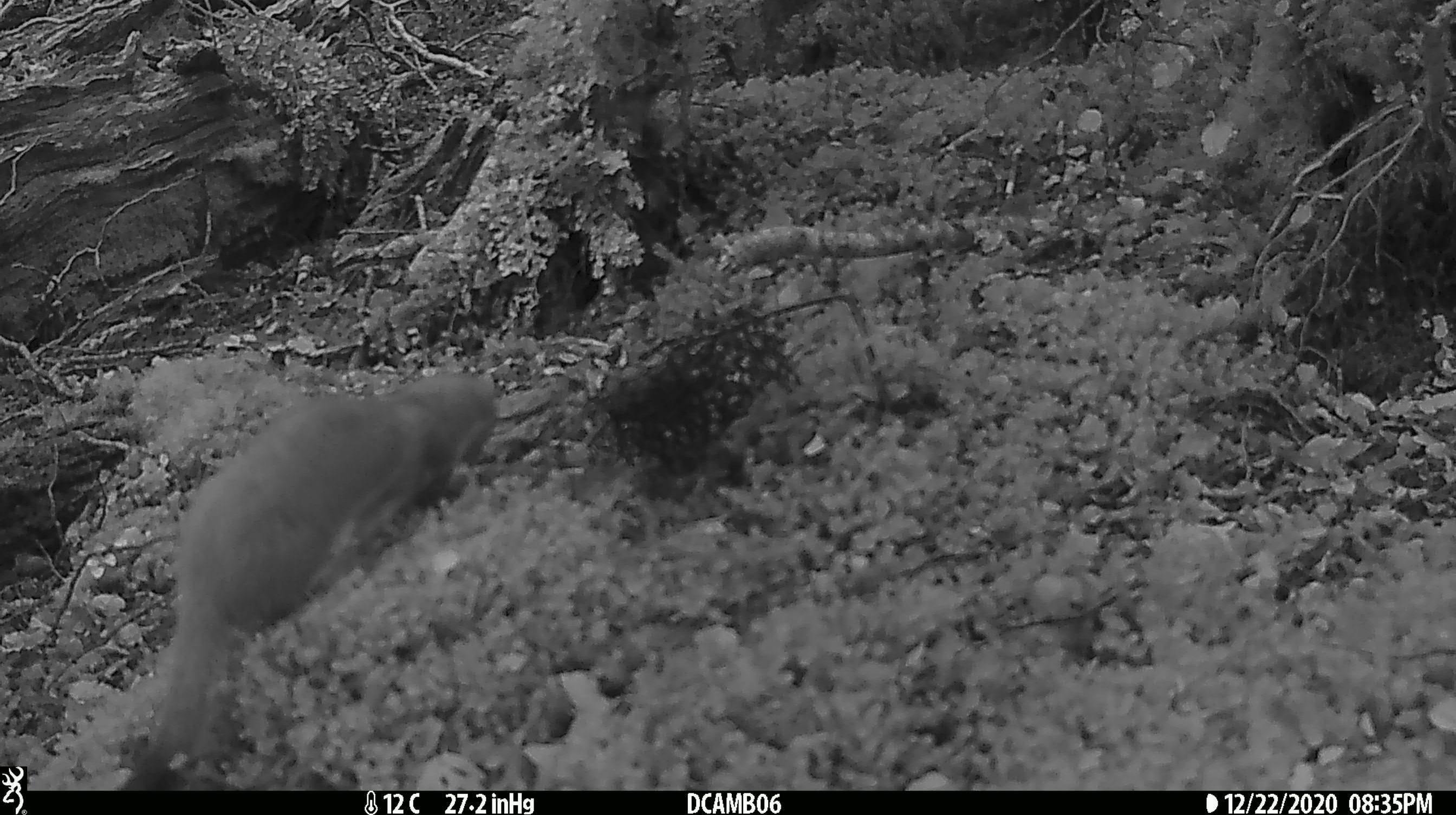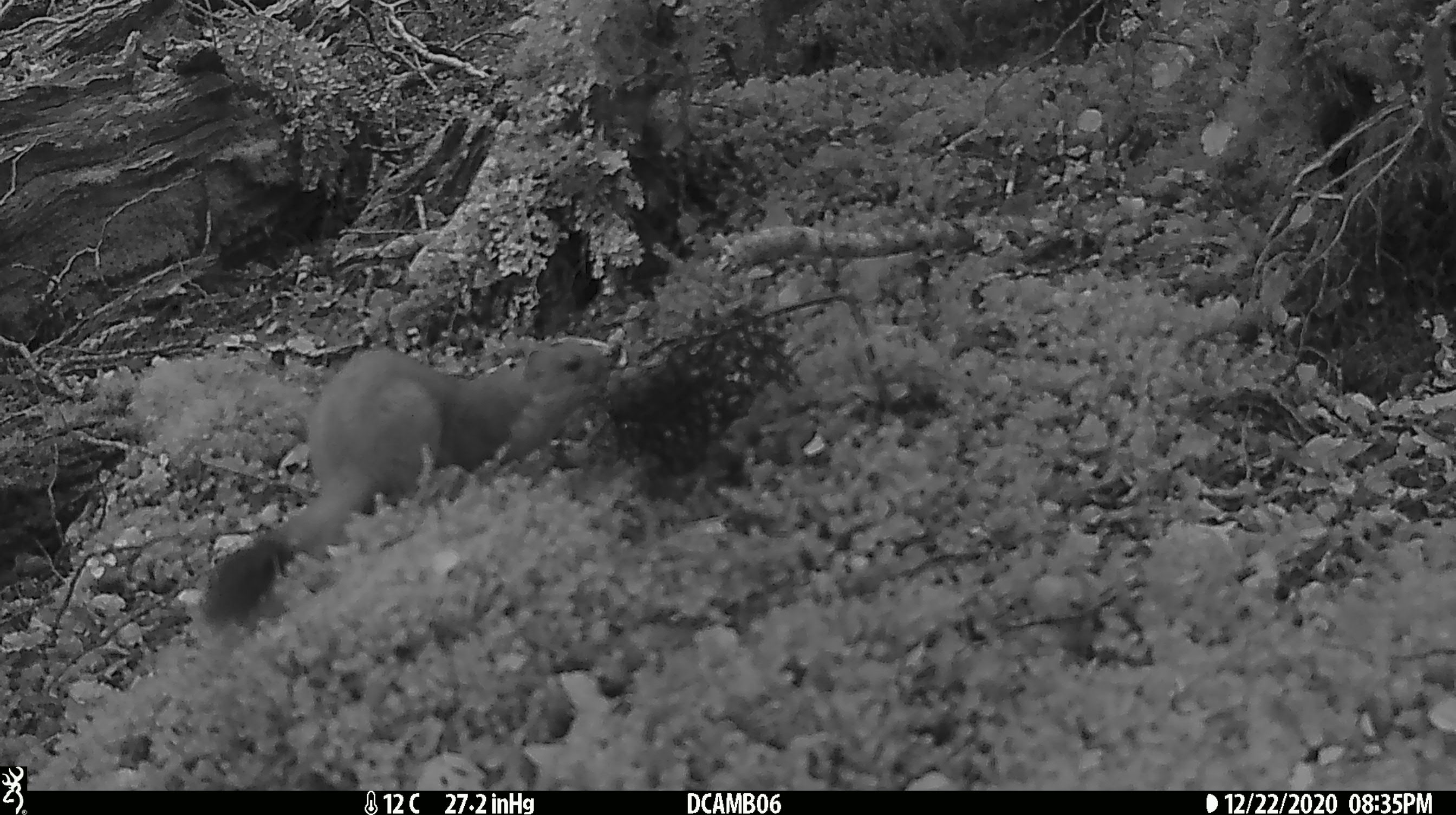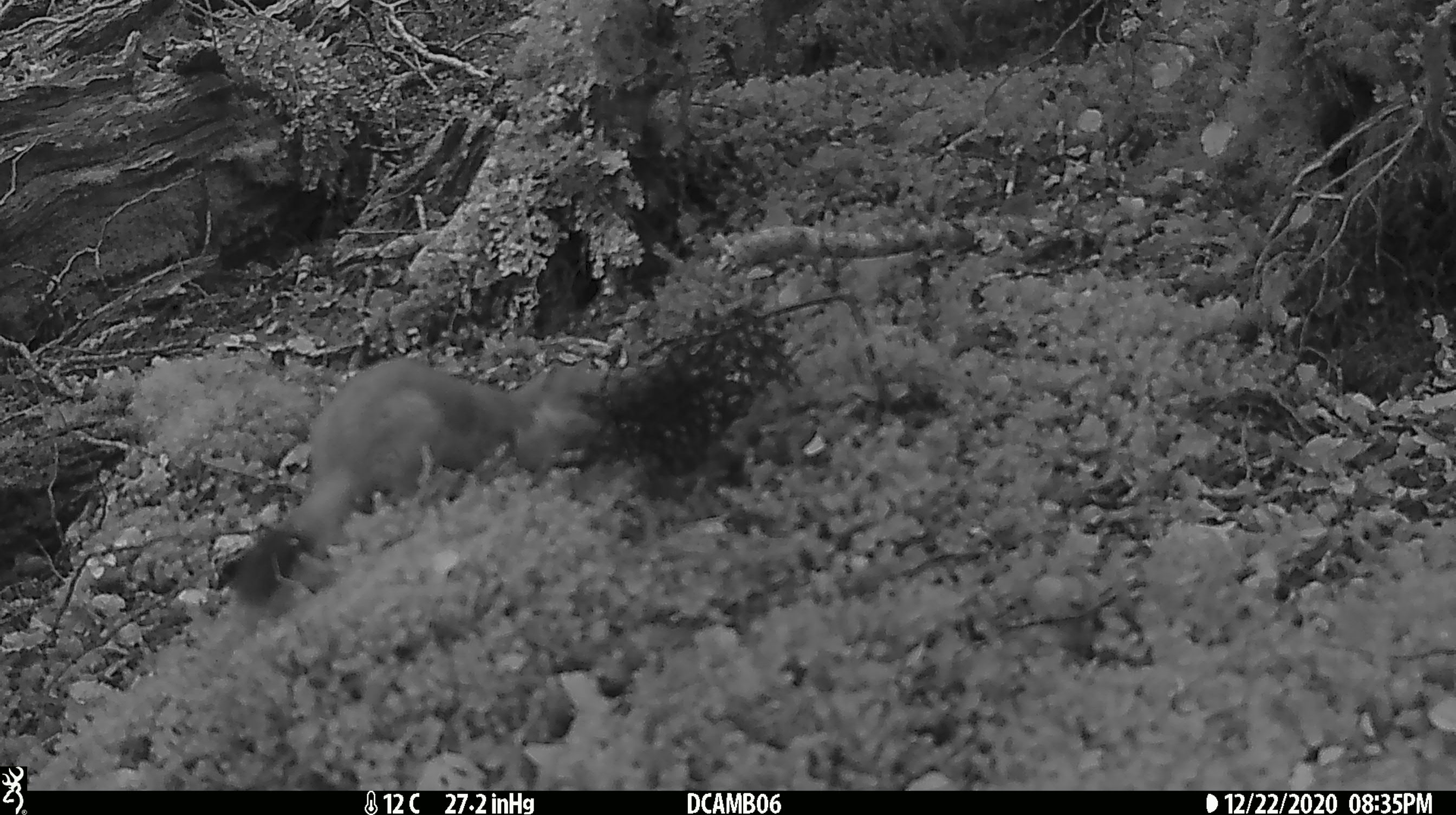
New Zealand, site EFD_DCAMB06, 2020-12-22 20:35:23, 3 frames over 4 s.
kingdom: Animalia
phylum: Chordata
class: Mammalia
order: Carnivora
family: Mustelidae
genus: Mustela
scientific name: Mustela erminea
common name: stoat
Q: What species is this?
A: Stoat (Mustela erminea).